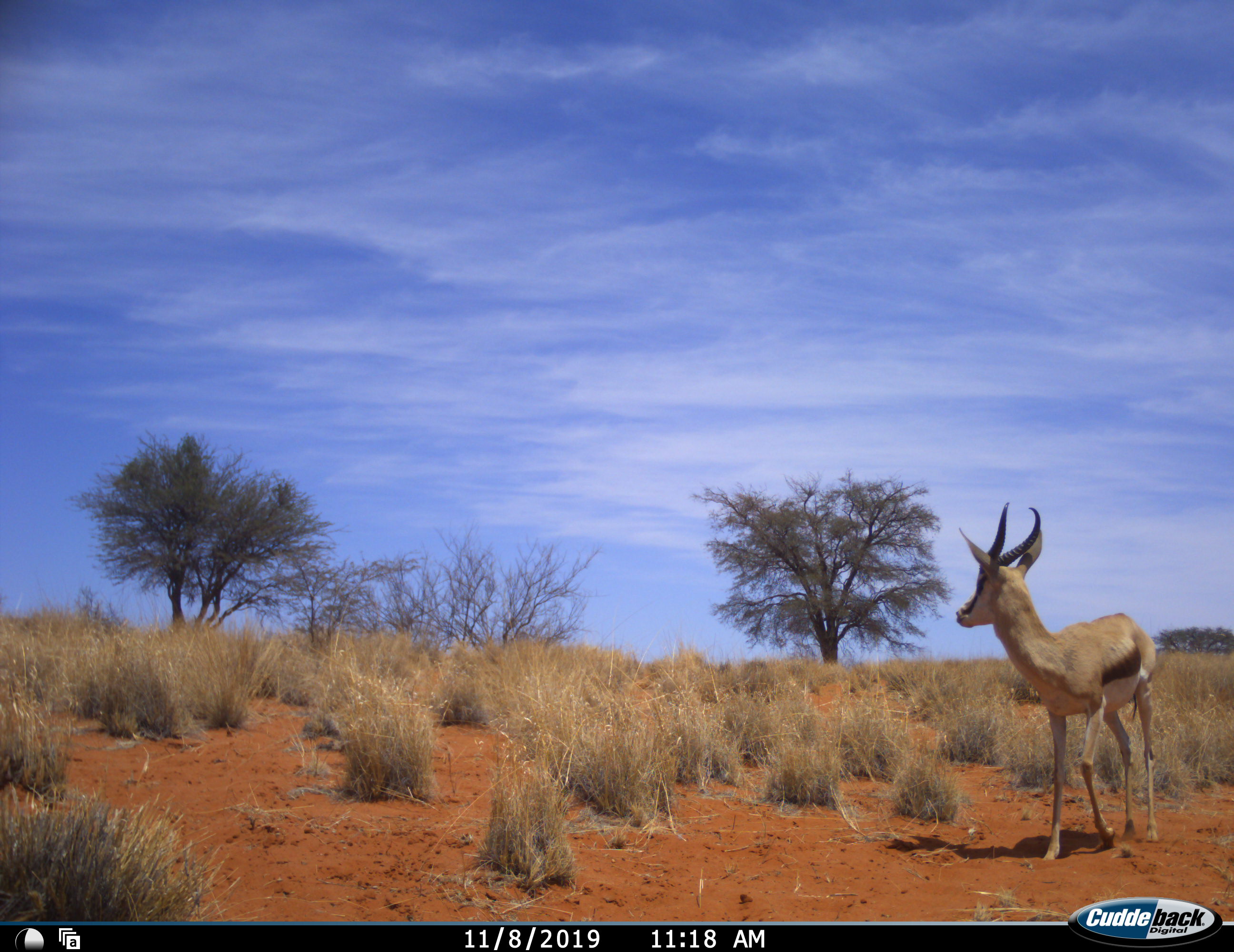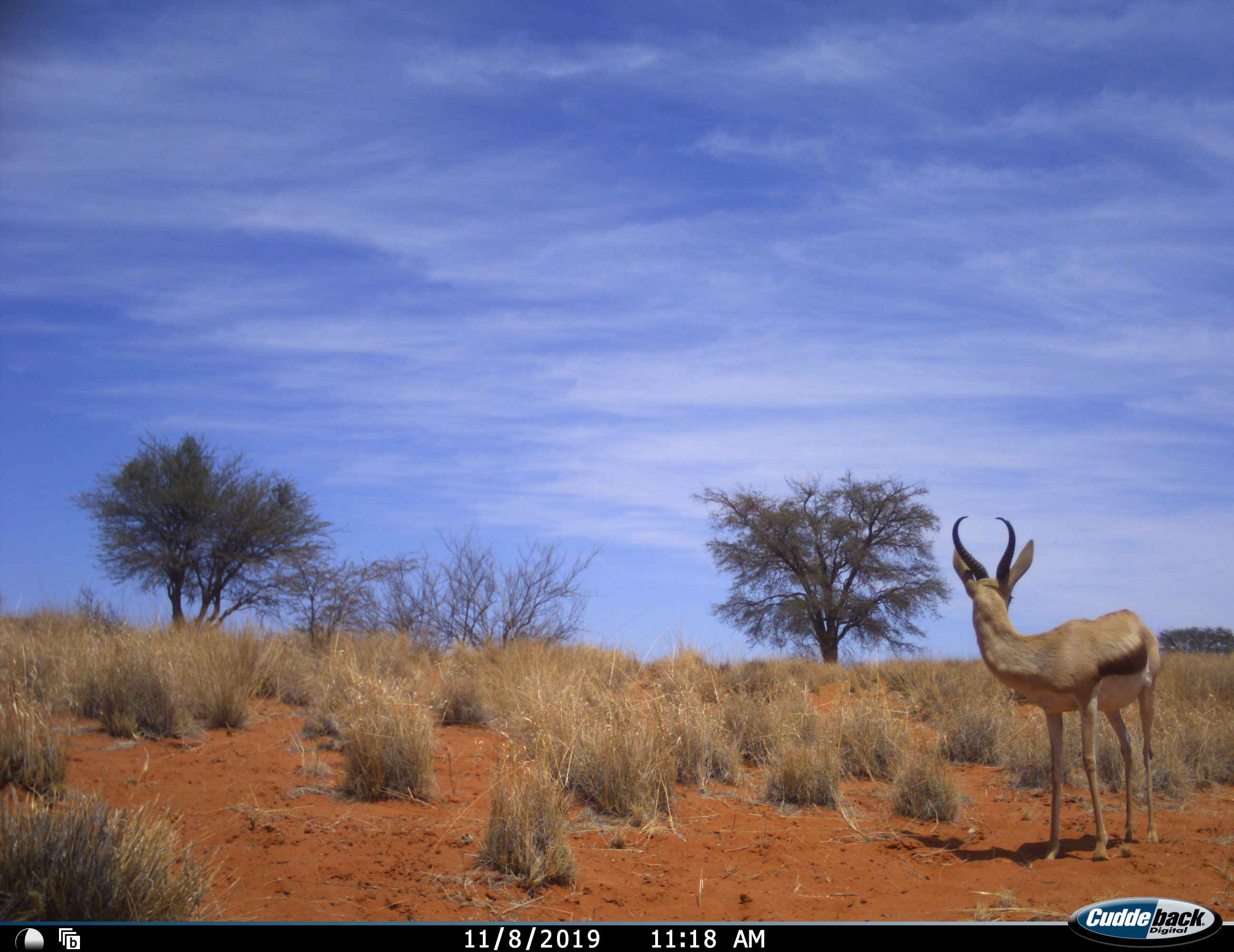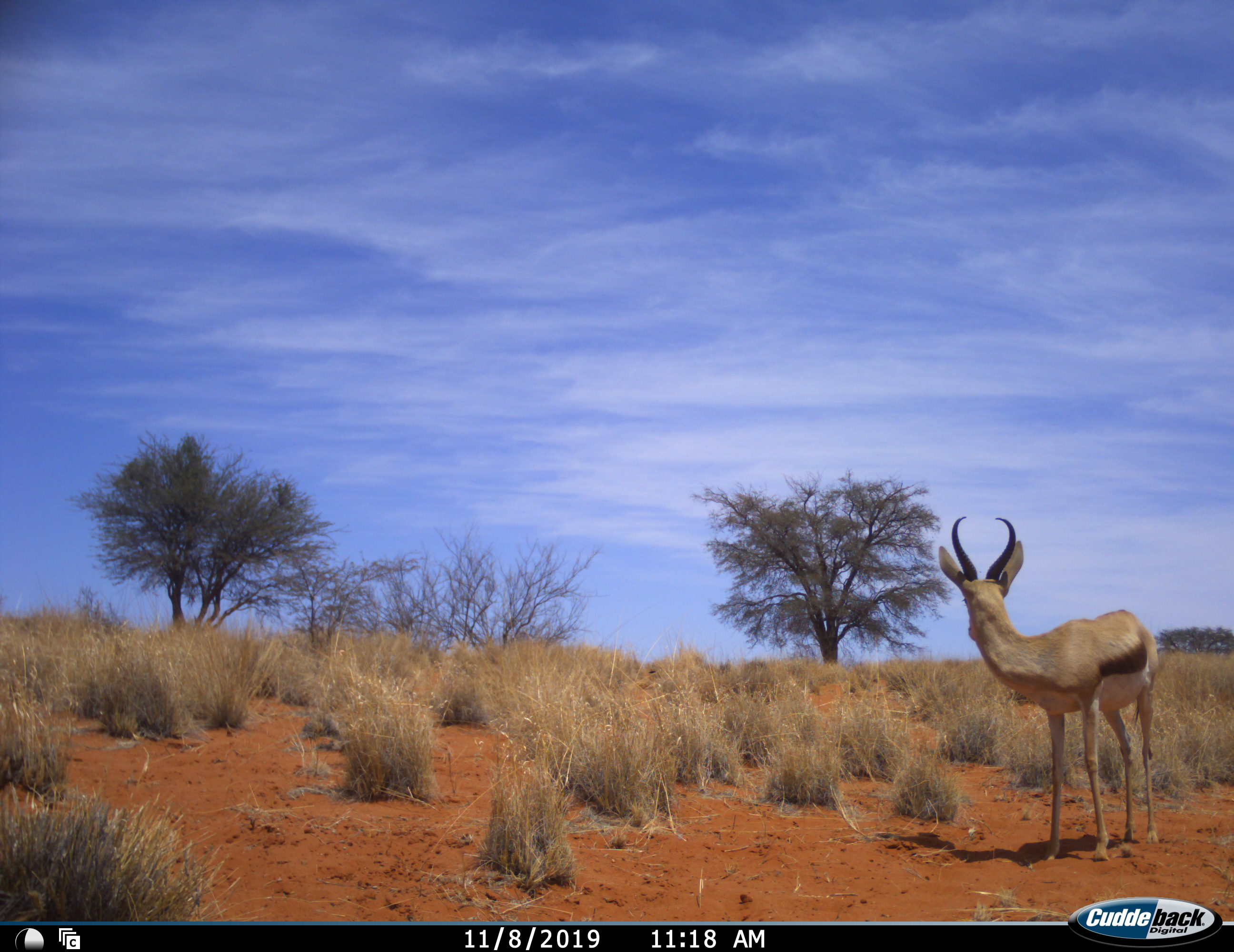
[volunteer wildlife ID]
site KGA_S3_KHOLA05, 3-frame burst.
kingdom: Animalia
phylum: Chordata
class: Mammalia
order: Artiodactyla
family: Bovidae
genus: Antidorcas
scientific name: Antidorcas marsupialis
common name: springbok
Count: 1.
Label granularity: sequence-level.